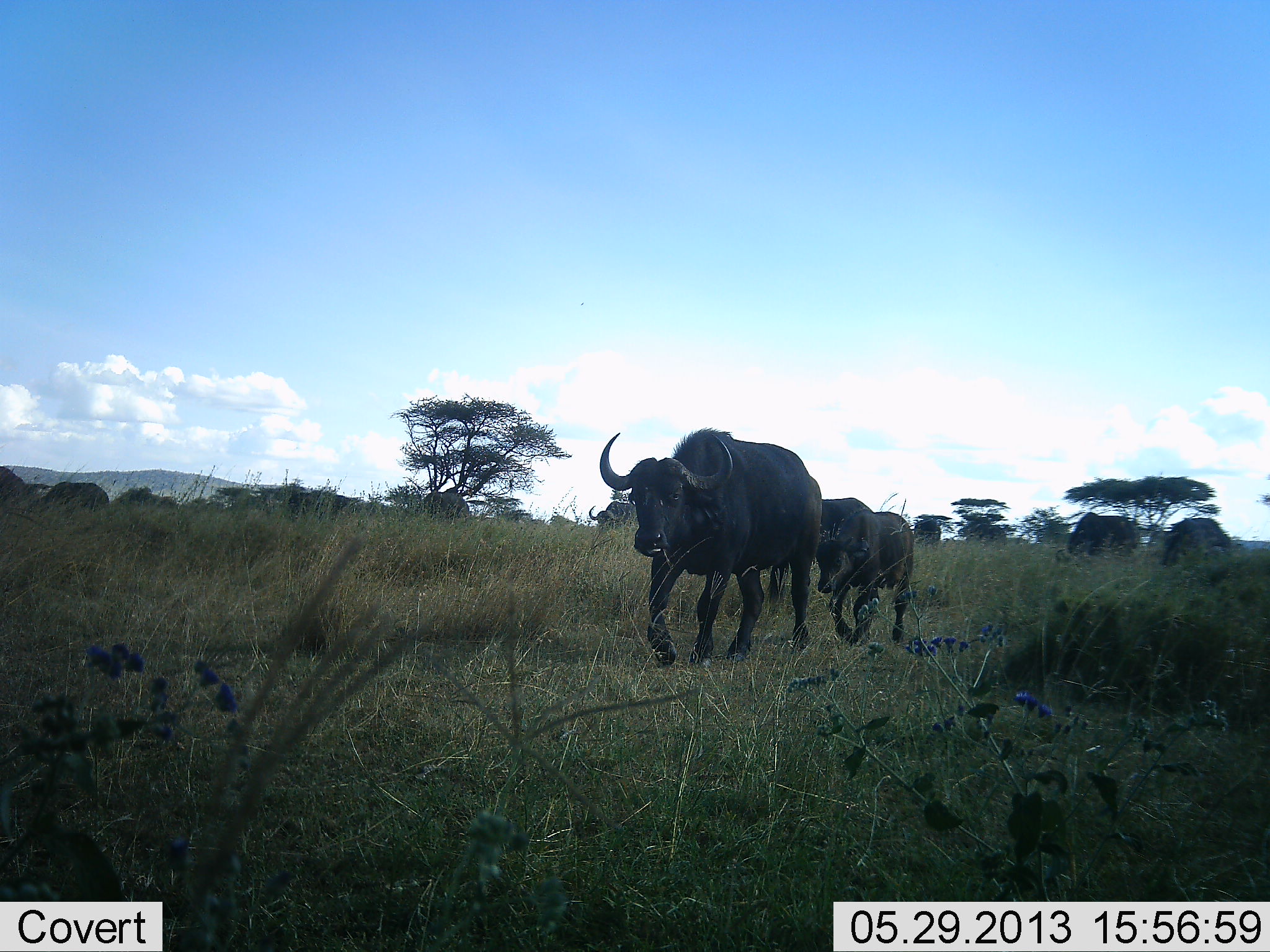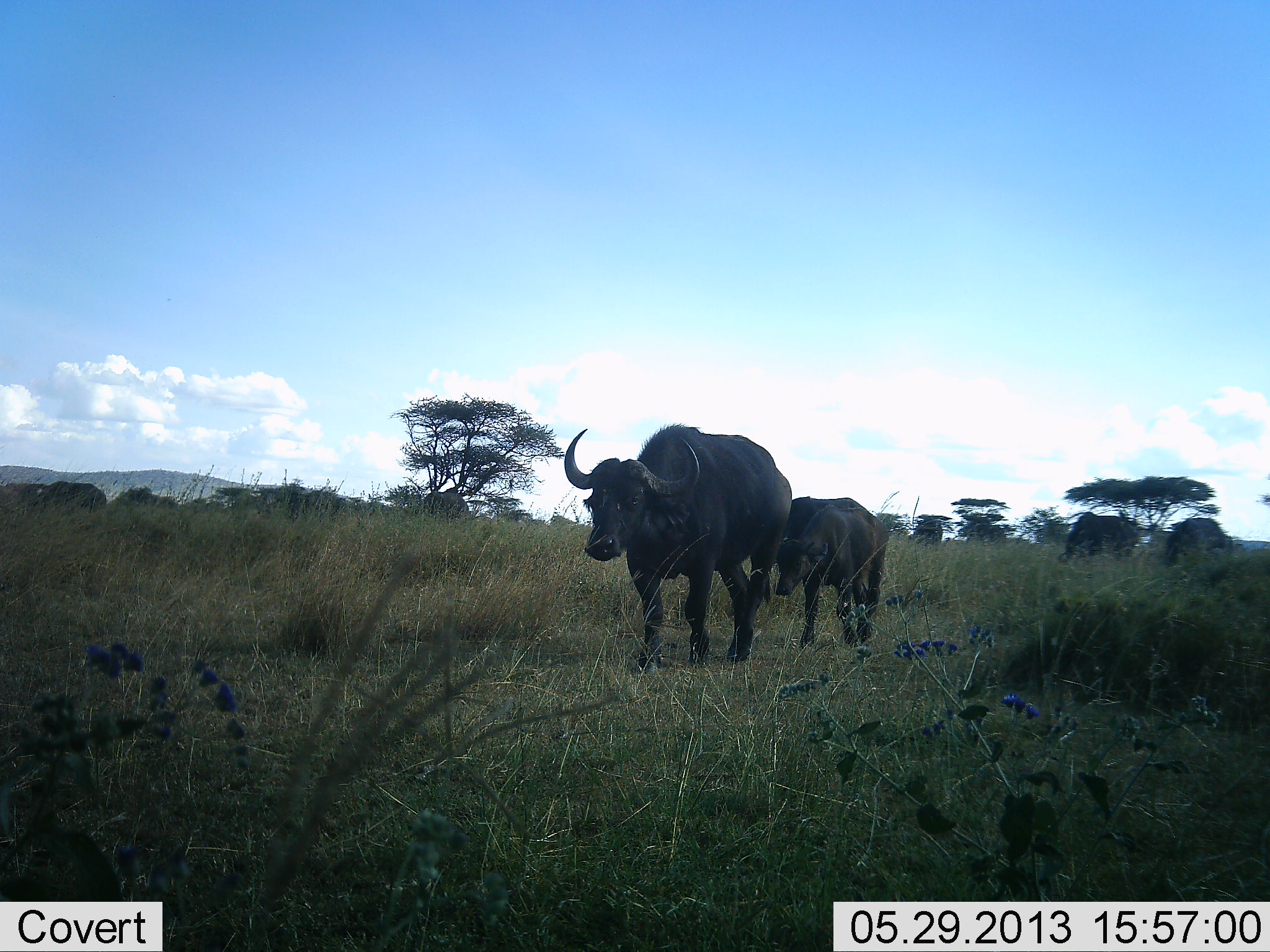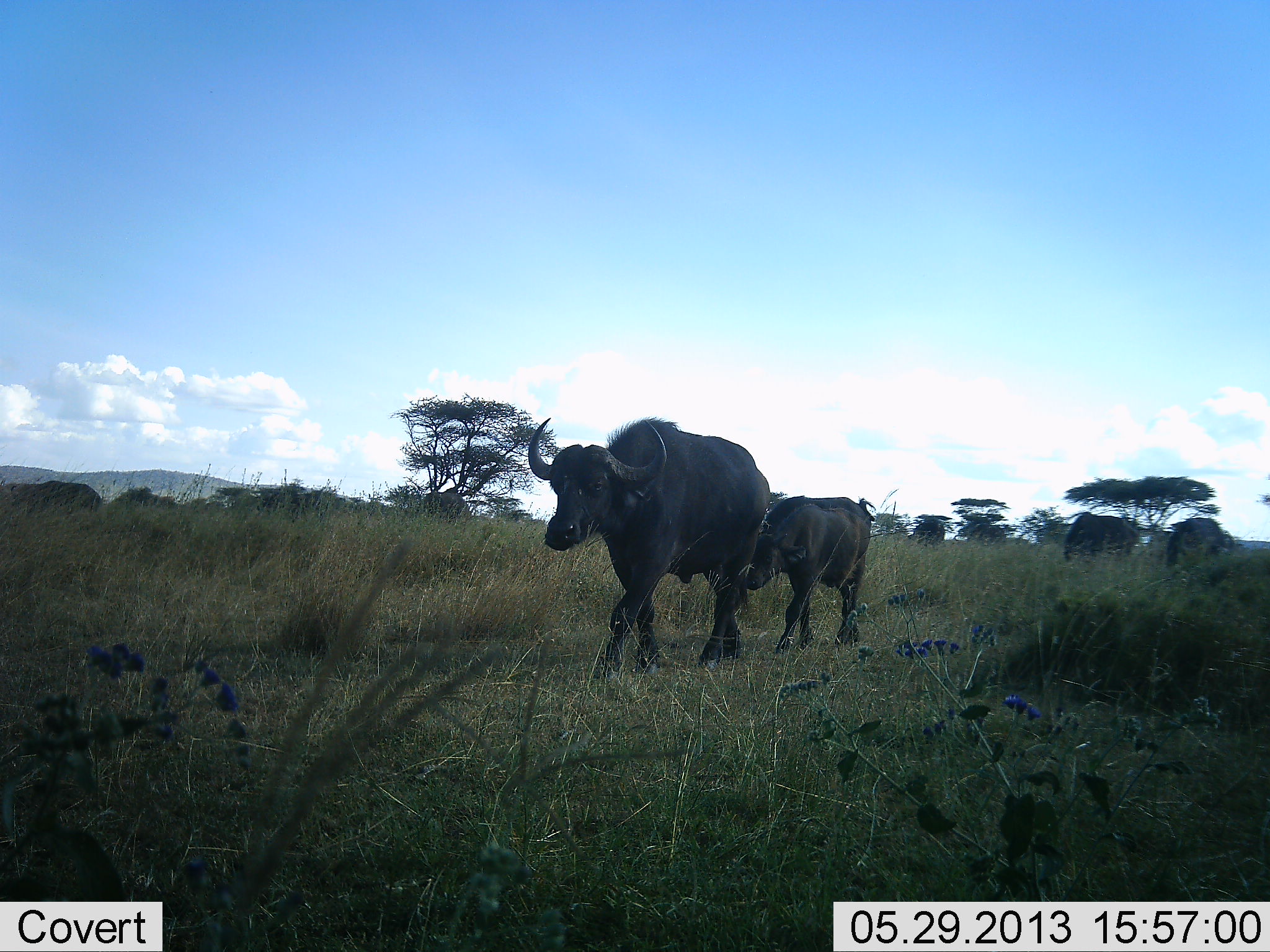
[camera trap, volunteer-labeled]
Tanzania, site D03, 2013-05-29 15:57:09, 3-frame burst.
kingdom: Animalia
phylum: Chordata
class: Mammalia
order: Artiodactyla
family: Bovidae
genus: Syncerus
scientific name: Syncerus caffer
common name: cape buffalo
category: buffalo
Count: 5.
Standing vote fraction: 22%.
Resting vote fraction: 0%.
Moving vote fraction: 100%.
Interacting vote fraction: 0%.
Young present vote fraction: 47%.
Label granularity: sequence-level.